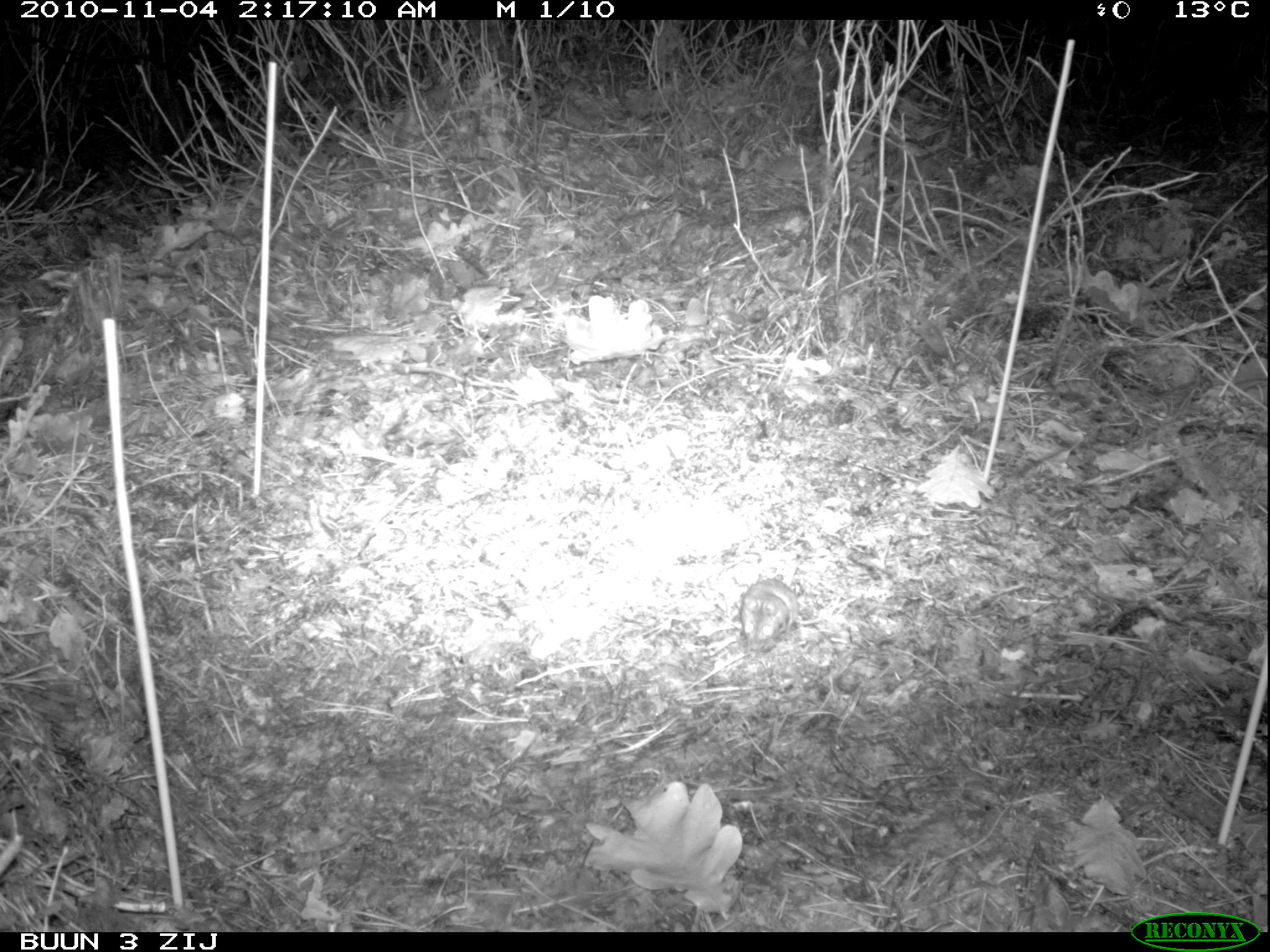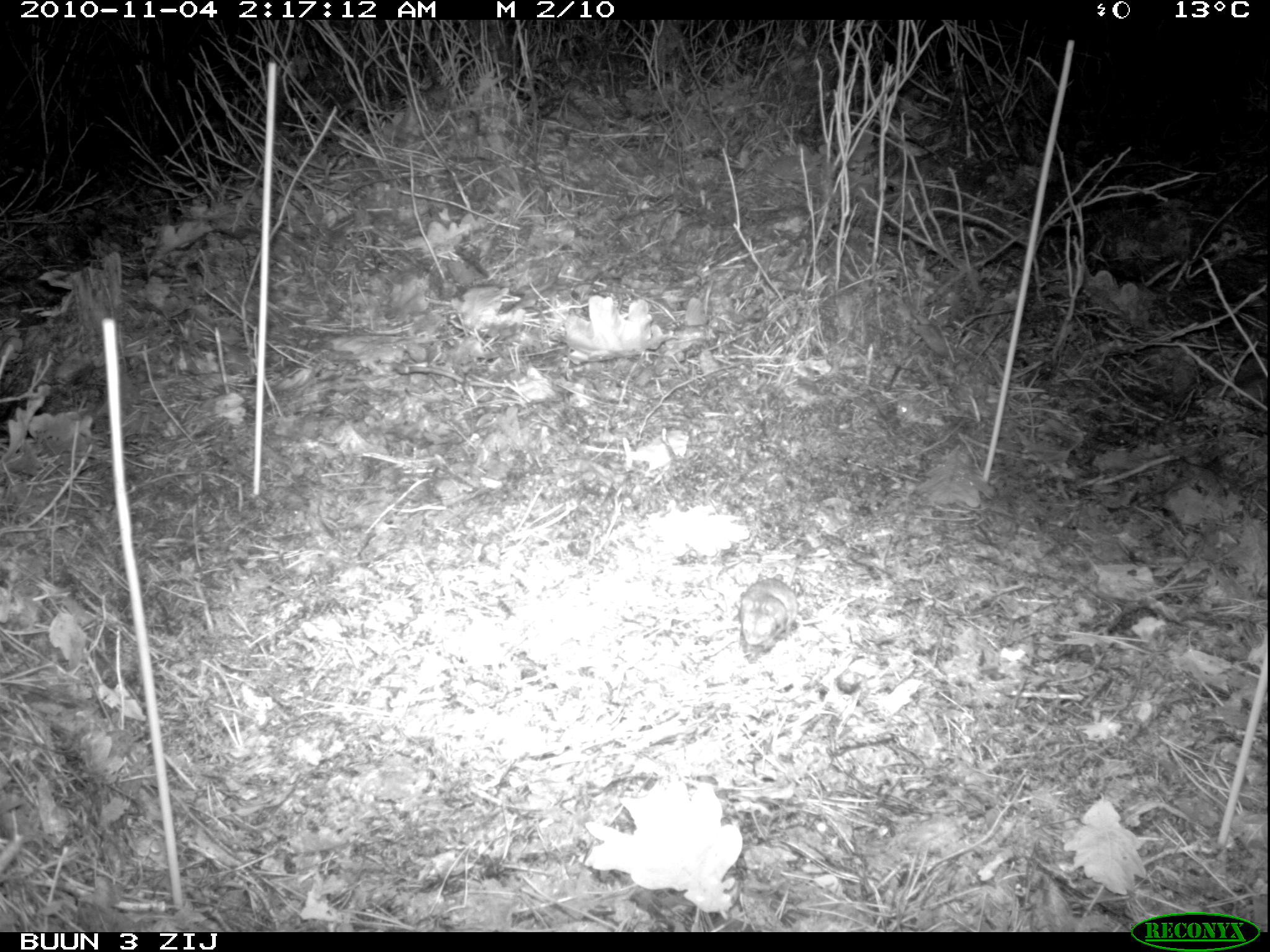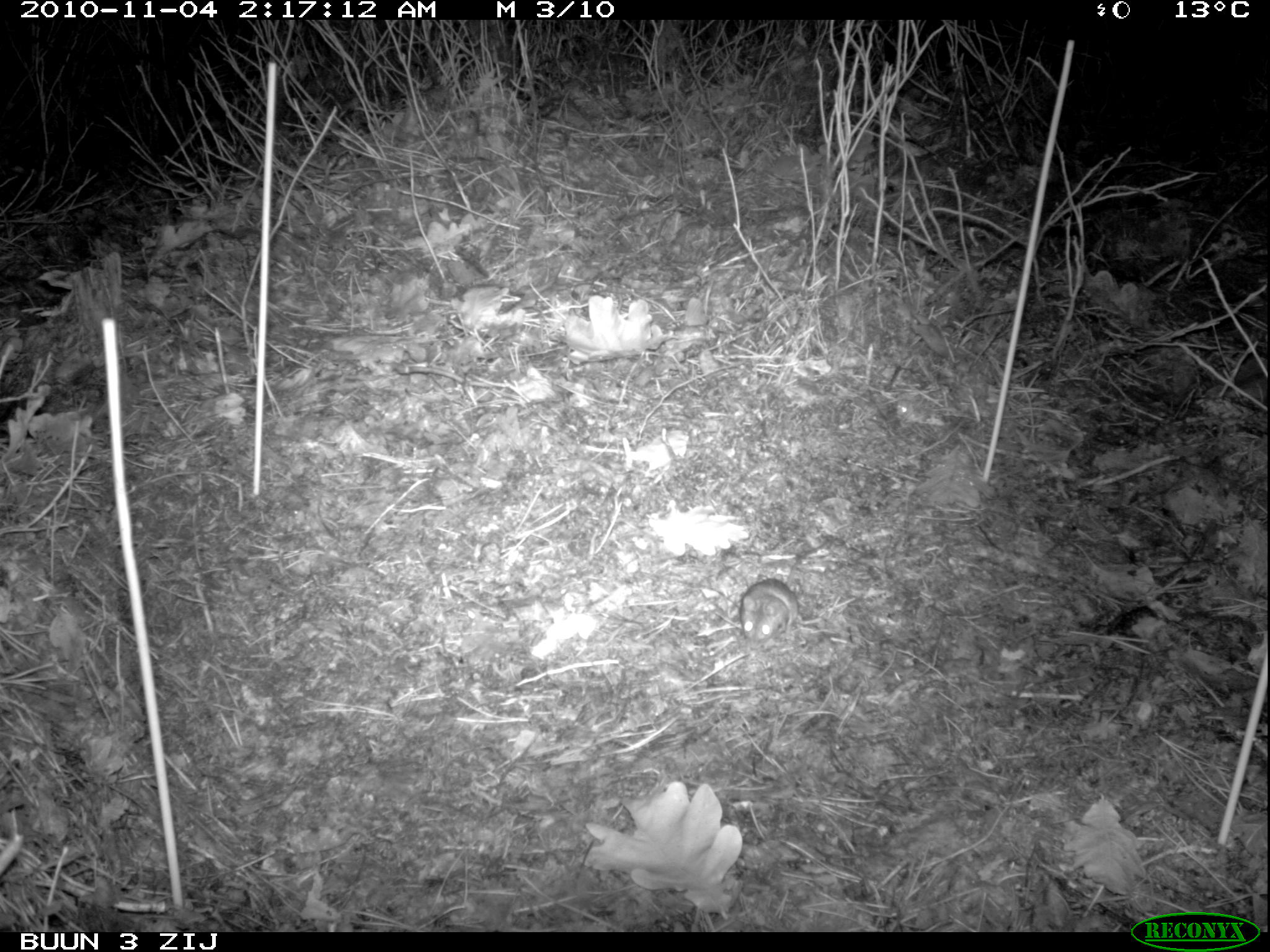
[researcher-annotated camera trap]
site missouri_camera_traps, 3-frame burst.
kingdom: Animalia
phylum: Chordata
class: Mammalia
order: Rodentia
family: Muridae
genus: Apodemus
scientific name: Apodemus sylvaticus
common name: wood mouse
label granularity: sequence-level